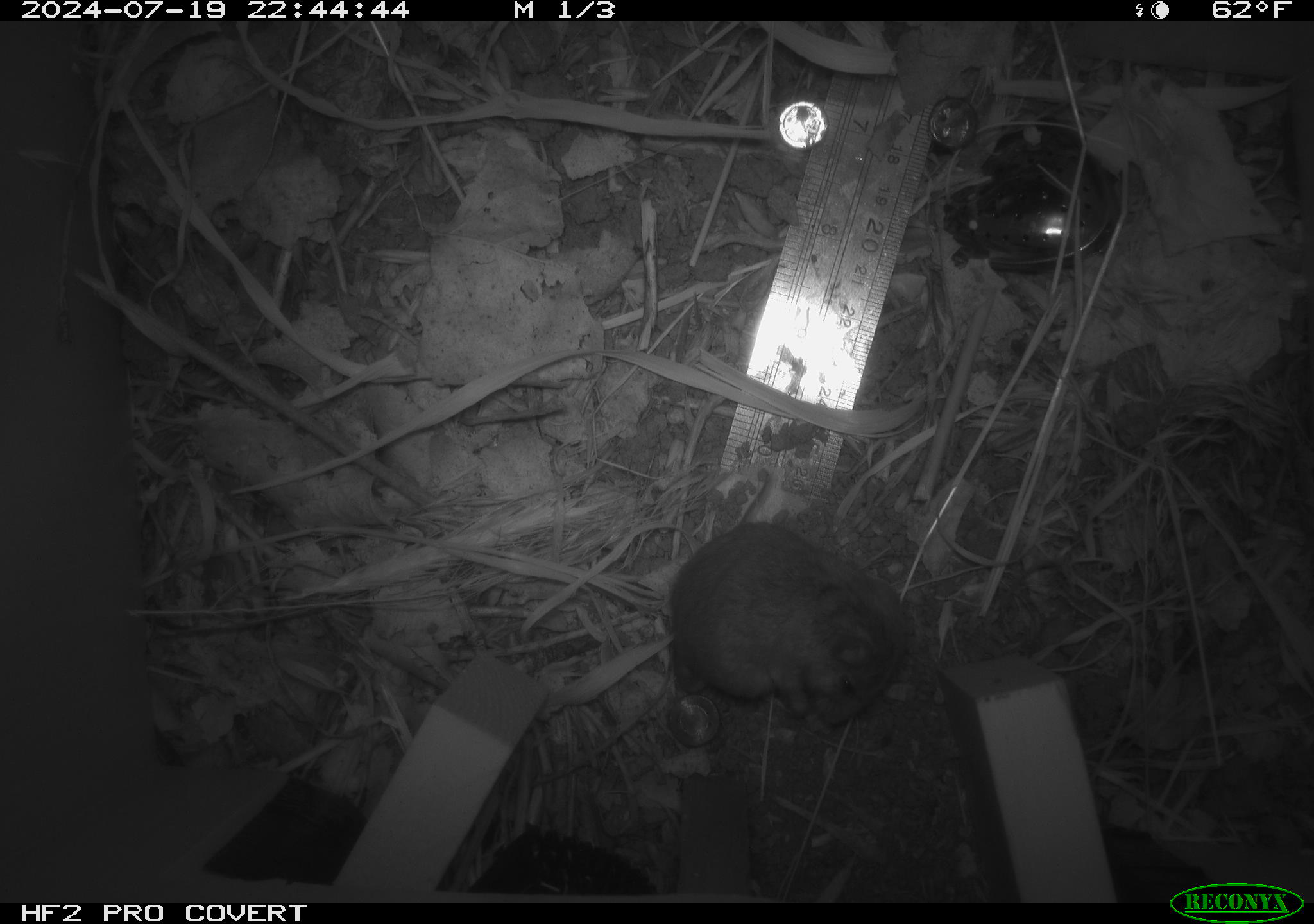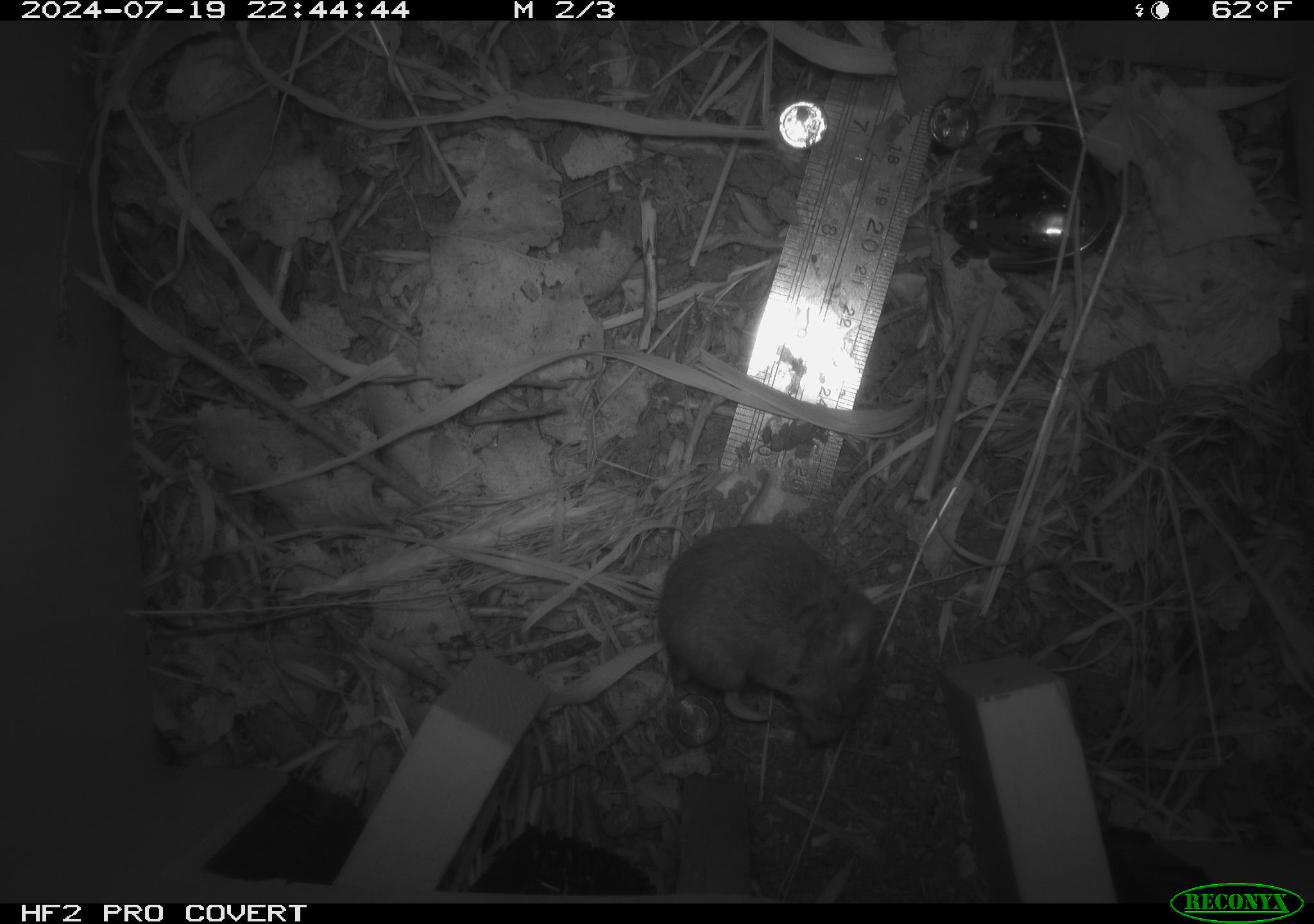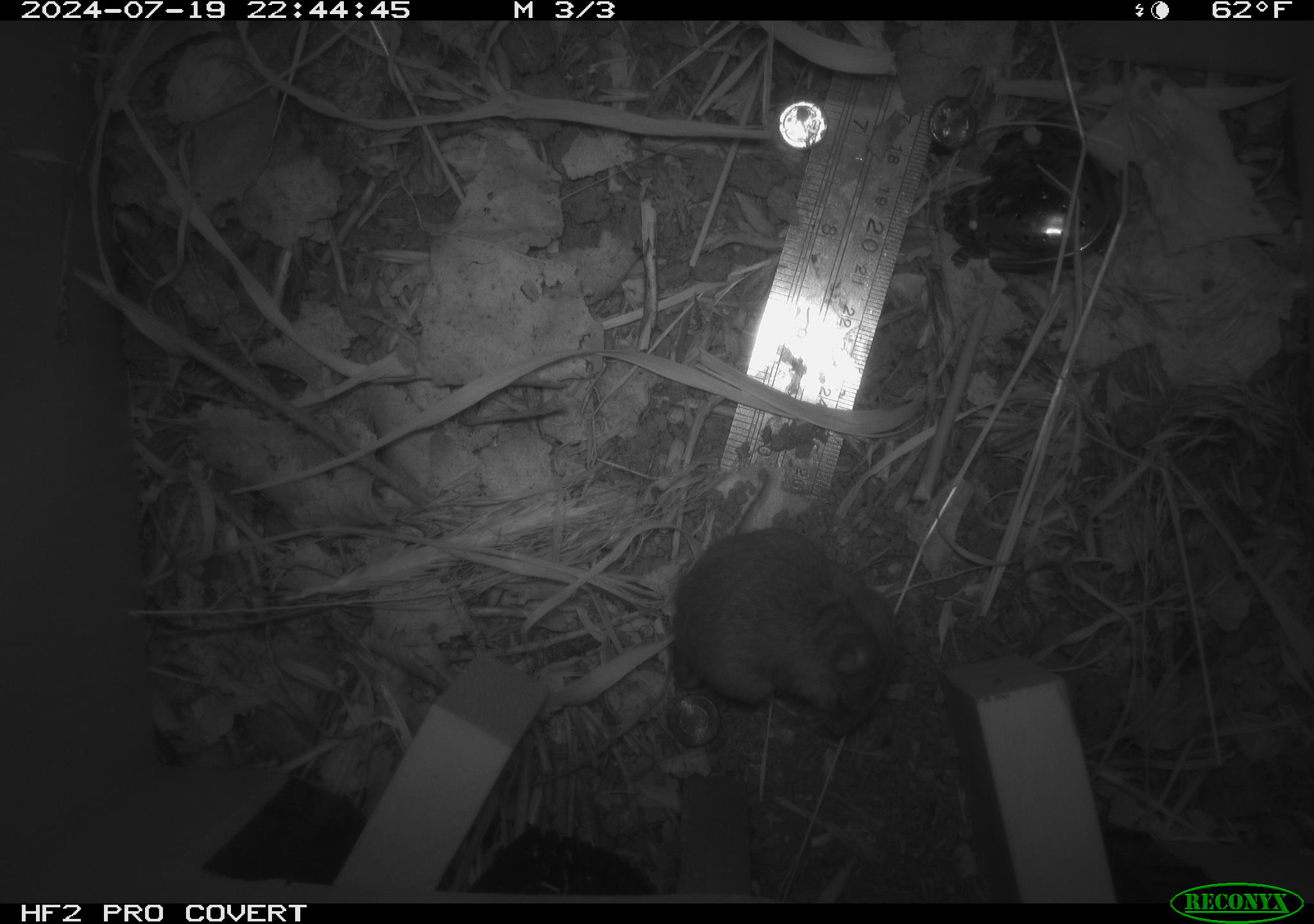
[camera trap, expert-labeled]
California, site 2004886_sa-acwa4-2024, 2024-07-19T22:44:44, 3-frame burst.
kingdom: Animalia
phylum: Chordata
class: Mammalia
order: Rodentia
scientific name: Rodentia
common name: mouse species